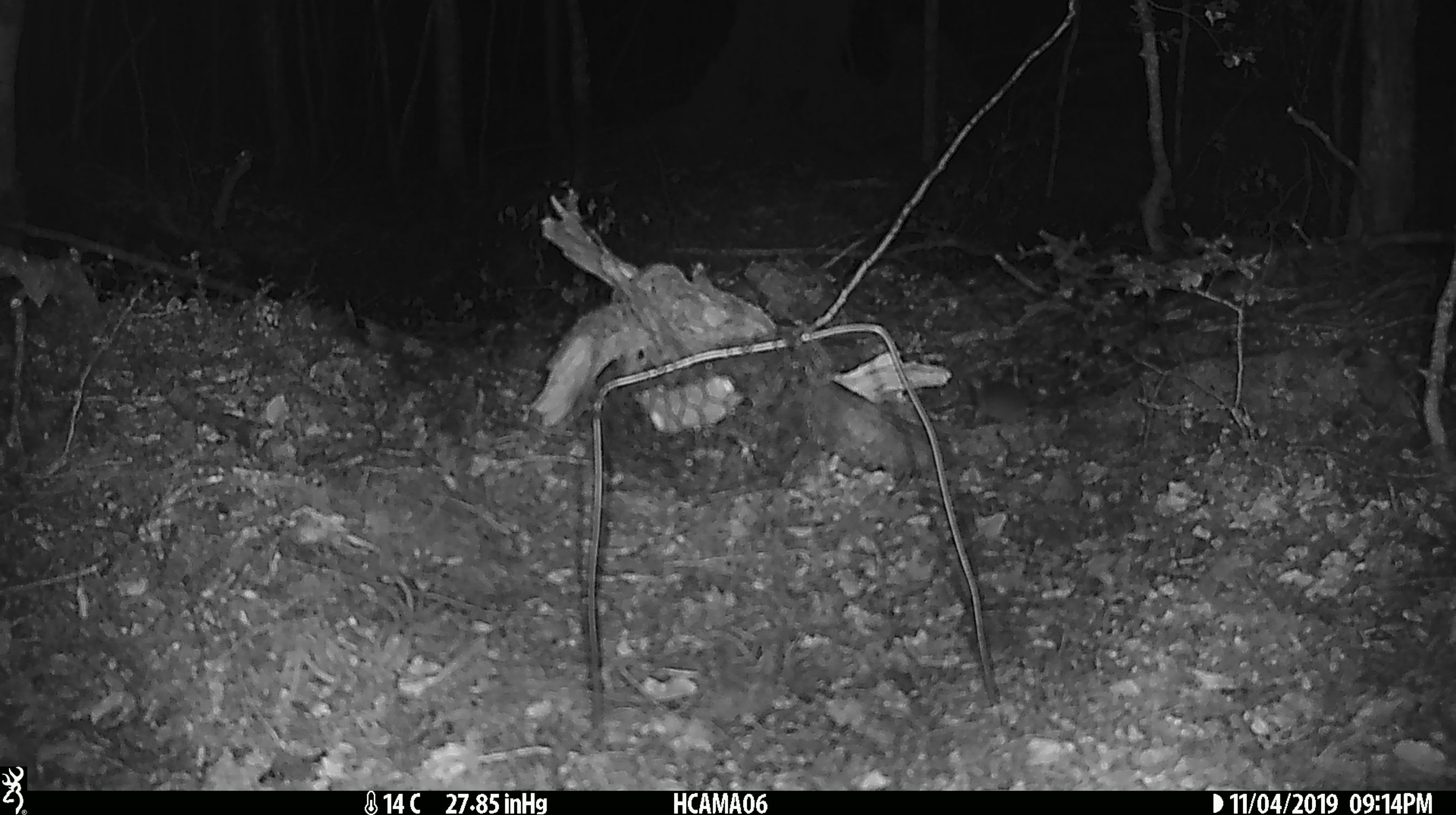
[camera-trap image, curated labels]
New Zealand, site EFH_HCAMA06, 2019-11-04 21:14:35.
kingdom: Animalia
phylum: Chordata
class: Mammalia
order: Rodentia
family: Muridae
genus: Mus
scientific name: Mus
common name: mouse